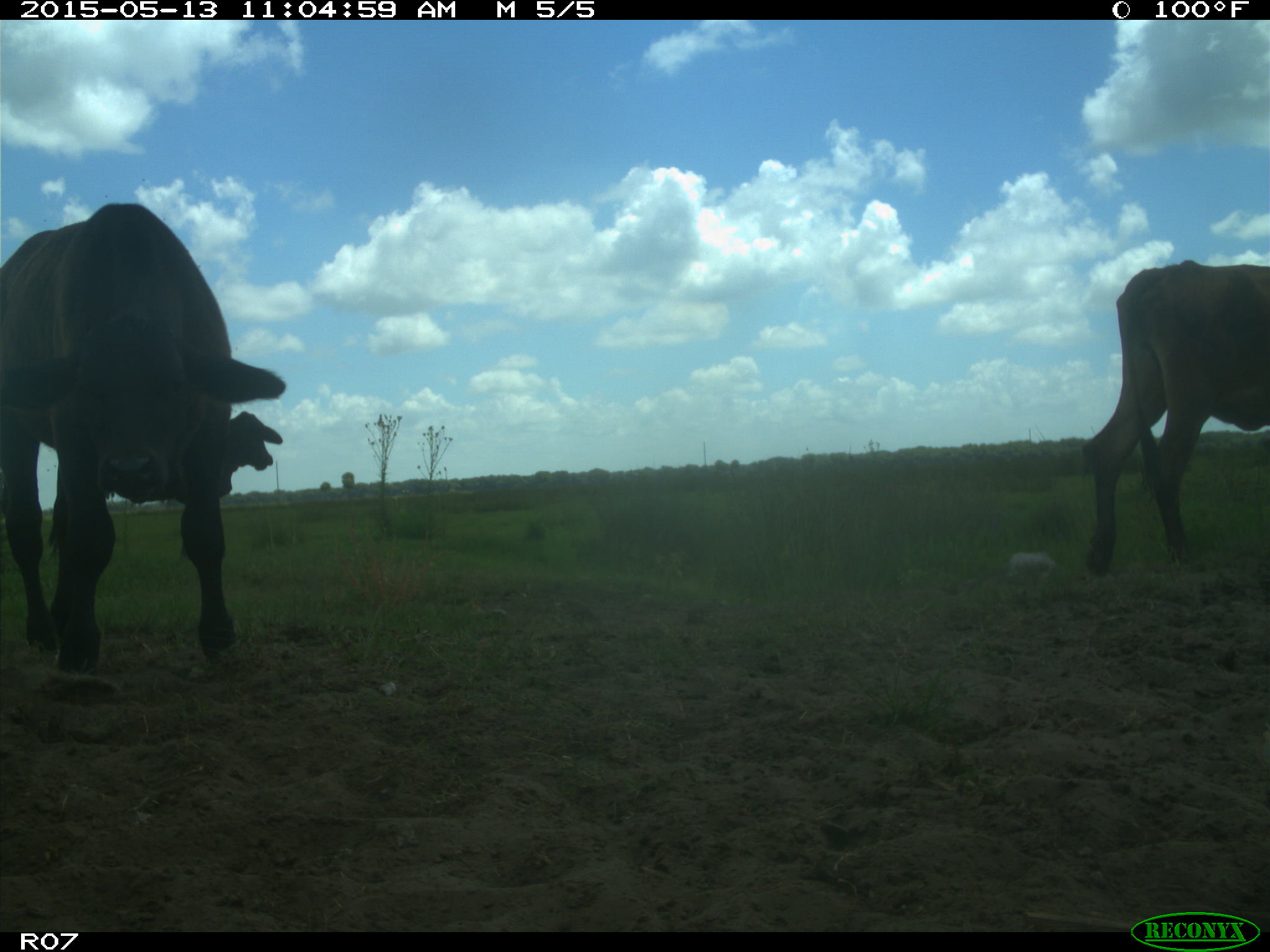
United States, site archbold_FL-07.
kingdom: Animalia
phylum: Chordata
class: Mammalia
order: Artiodactyla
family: Bovidae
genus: Bos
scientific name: Bos taurus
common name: domestic cow